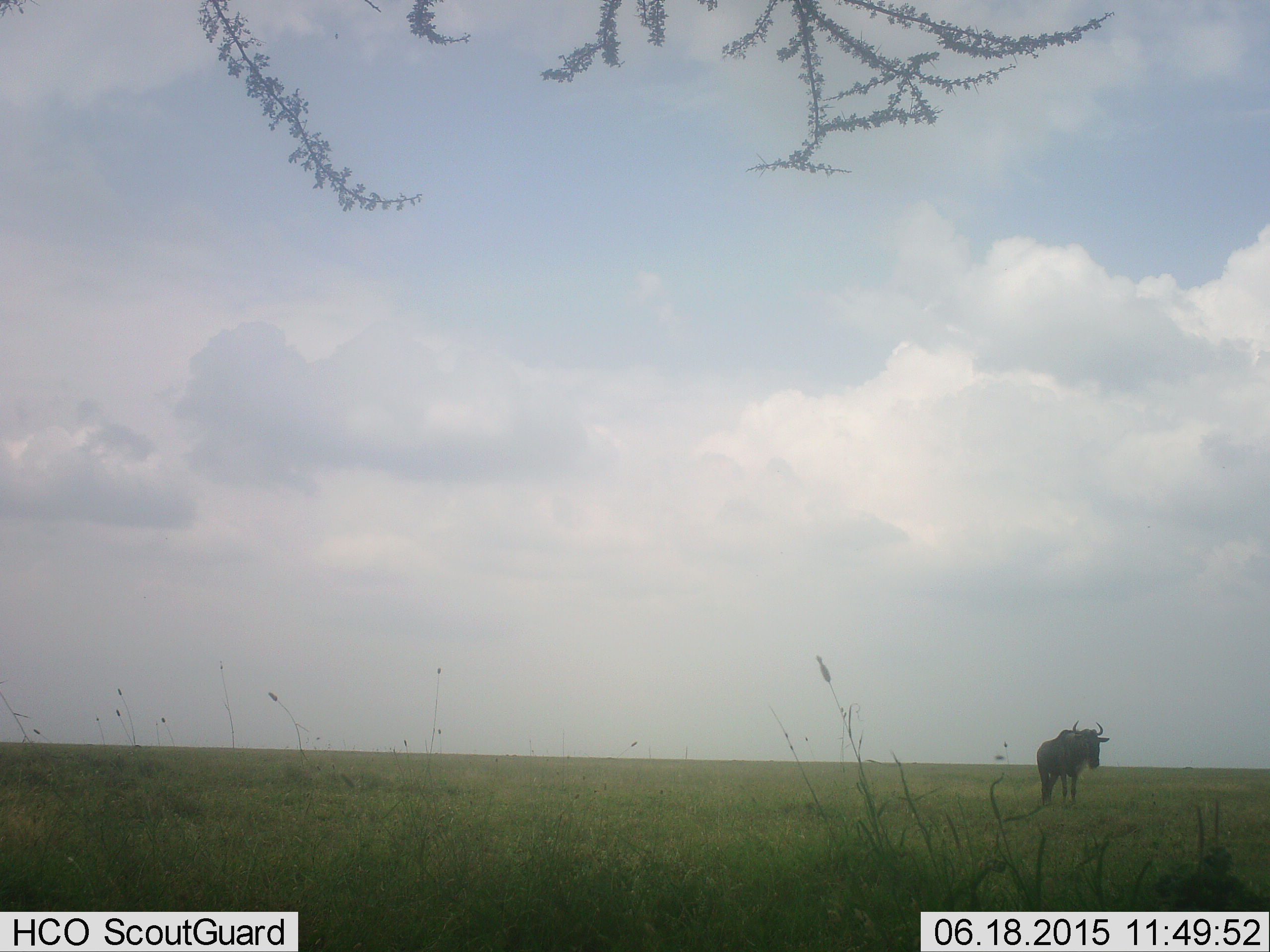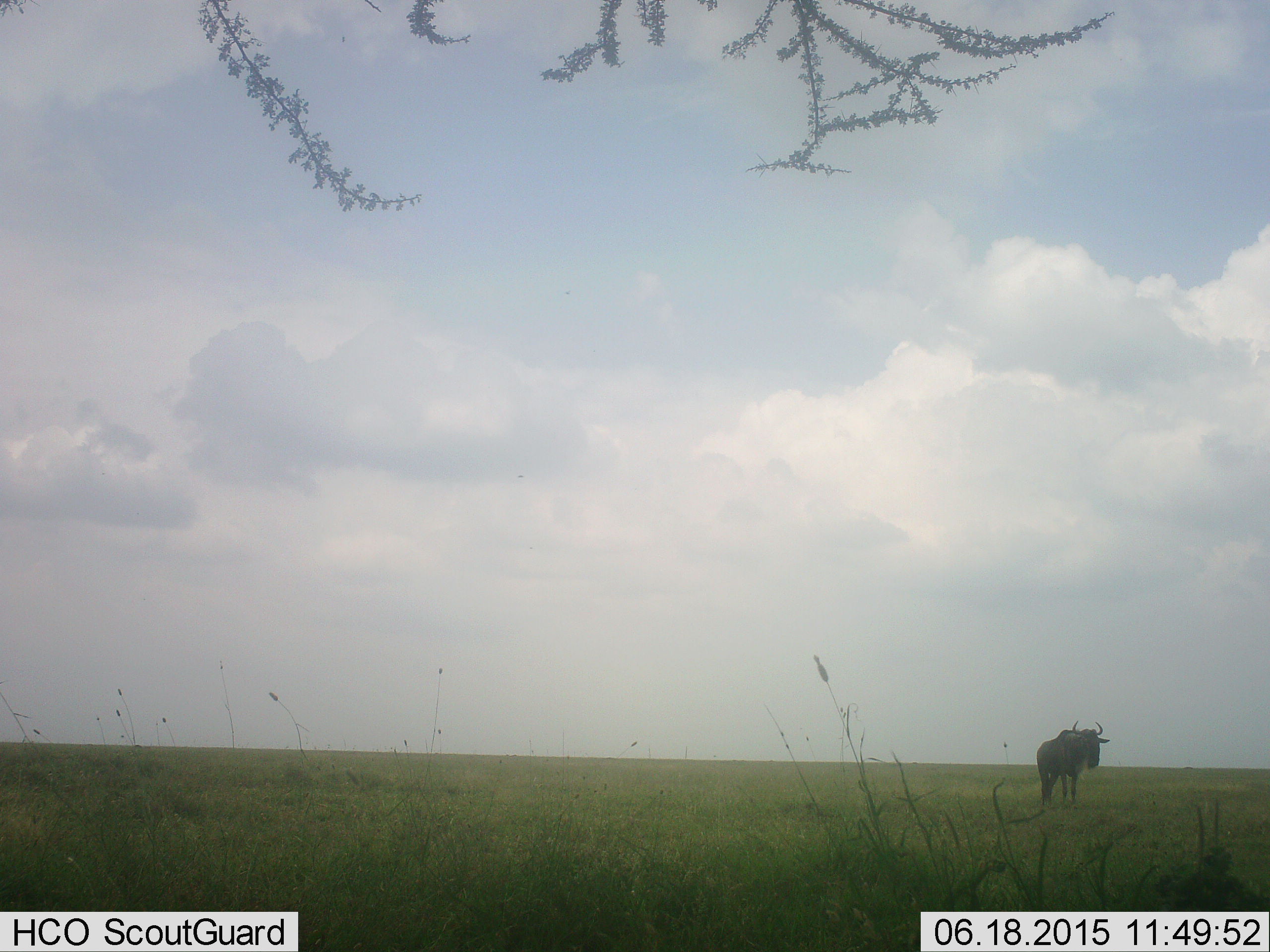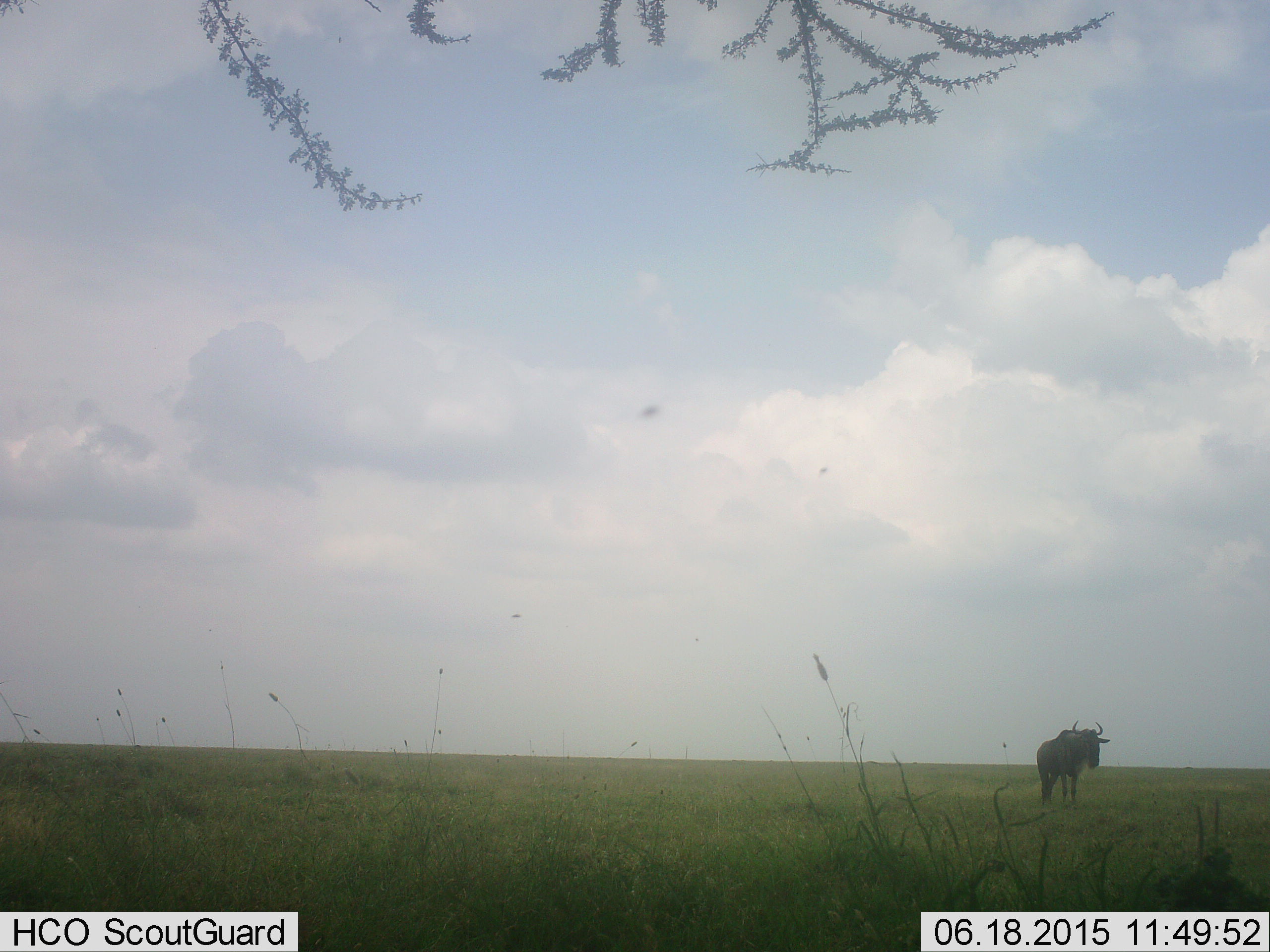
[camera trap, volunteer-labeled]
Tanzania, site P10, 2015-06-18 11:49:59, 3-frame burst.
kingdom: Animalia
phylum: Chordata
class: Mammalia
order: Artiodactyla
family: Bovidae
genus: Connochaetes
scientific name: Connochaetes taurinus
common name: blue wildebeest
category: wildebeest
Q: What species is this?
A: Wildebeest (blue wildebeest) (Connochaetes taurinus).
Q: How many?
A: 1.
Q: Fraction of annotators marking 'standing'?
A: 80%.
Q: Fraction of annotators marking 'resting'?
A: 0%.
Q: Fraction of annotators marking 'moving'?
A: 20%.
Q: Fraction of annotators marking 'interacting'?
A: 0%.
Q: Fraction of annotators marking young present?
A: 0%.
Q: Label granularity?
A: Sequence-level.